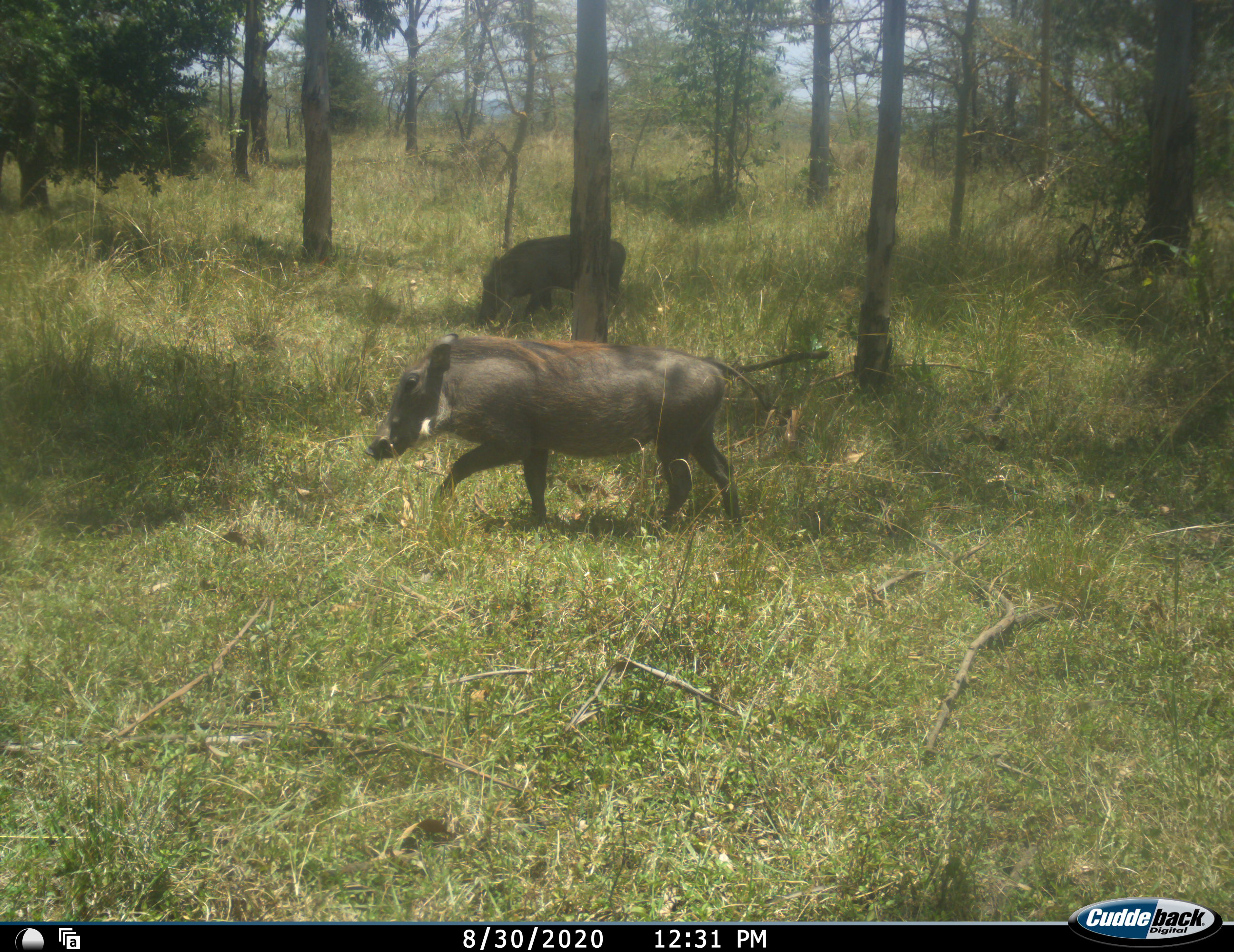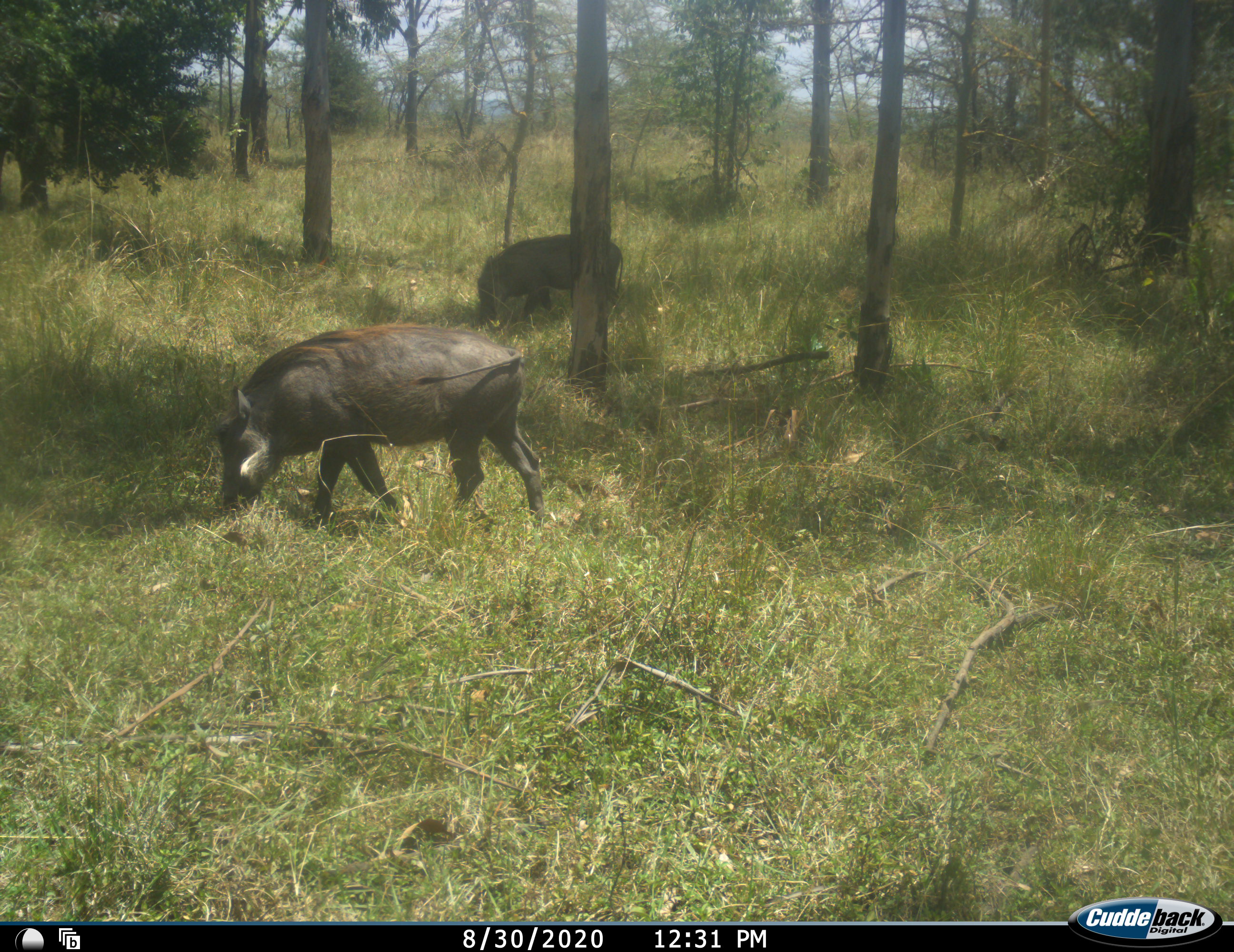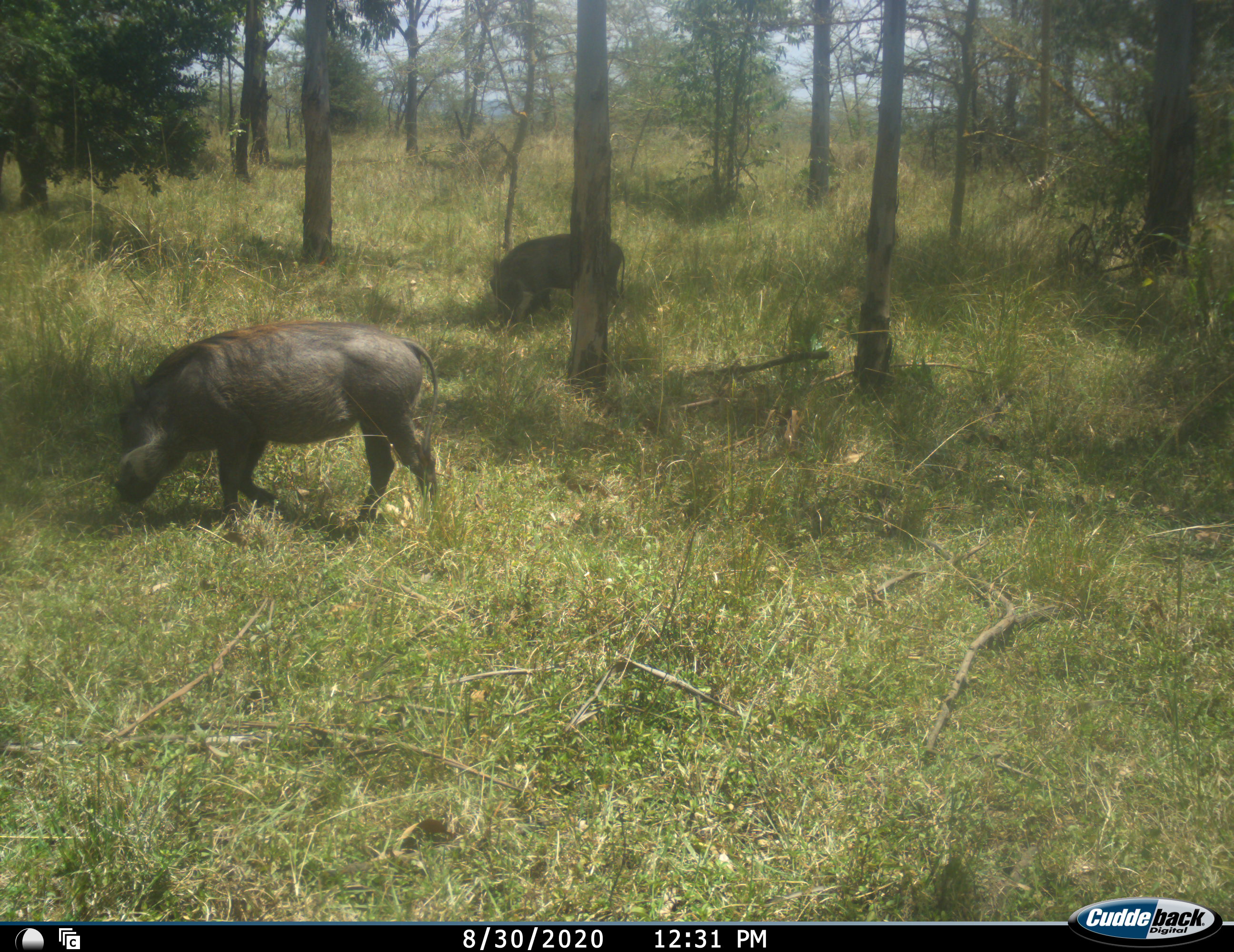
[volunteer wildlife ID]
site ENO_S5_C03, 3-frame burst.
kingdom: Animalia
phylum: Chordata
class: Mammalia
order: Artiodactyla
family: Suidae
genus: Phacochoerus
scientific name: Phacochoerus africanus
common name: warthog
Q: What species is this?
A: Warthog (Phacochoerus africanus).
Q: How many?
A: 2.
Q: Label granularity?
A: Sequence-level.